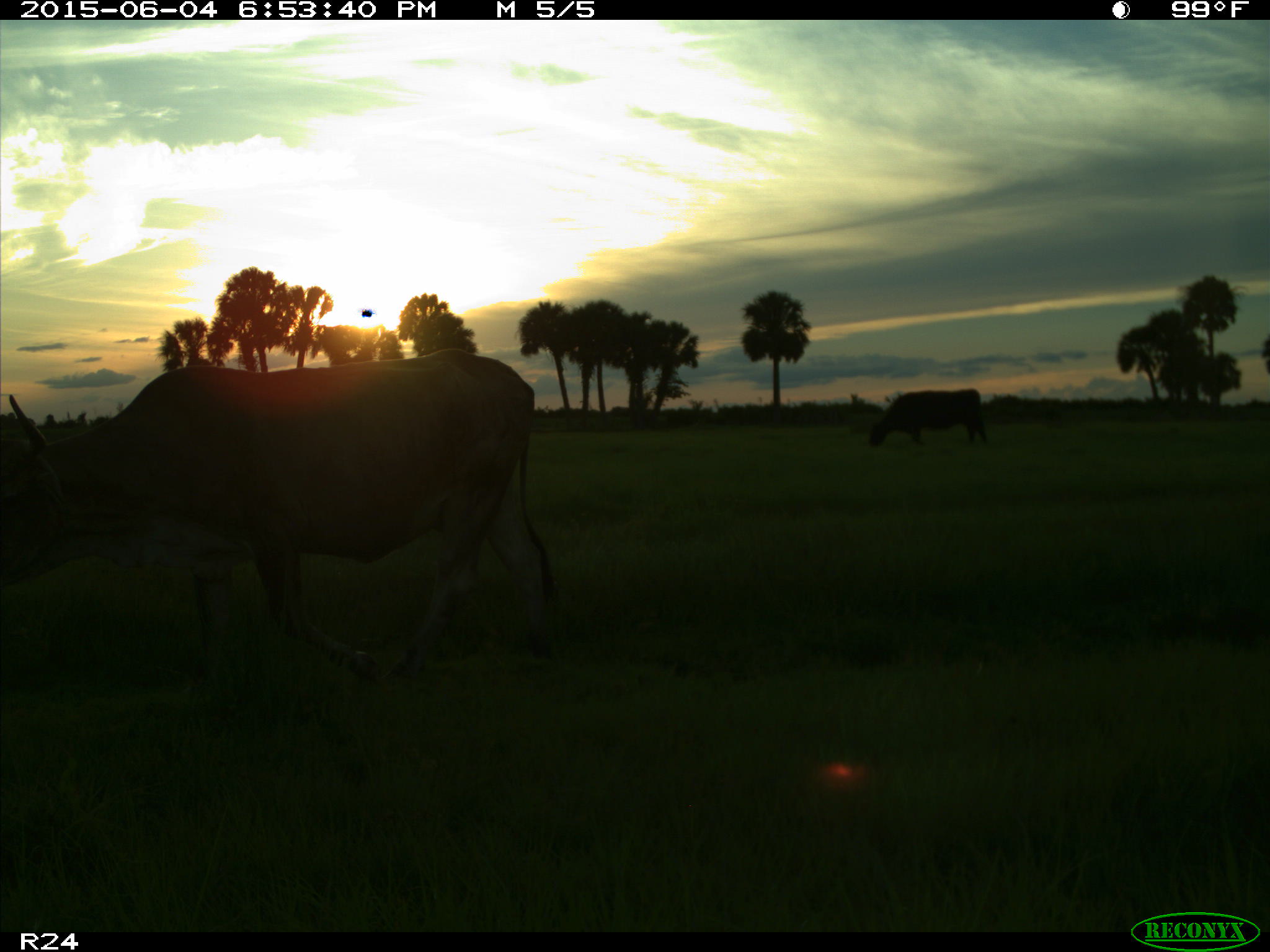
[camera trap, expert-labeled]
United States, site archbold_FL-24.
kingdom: Animalia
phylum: Chordata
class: Mammalia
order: Artiodactyla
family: Bovidae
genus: Bos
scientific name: Bos taurus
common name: domestic cow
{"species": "Bos taurus (domestic cow)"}